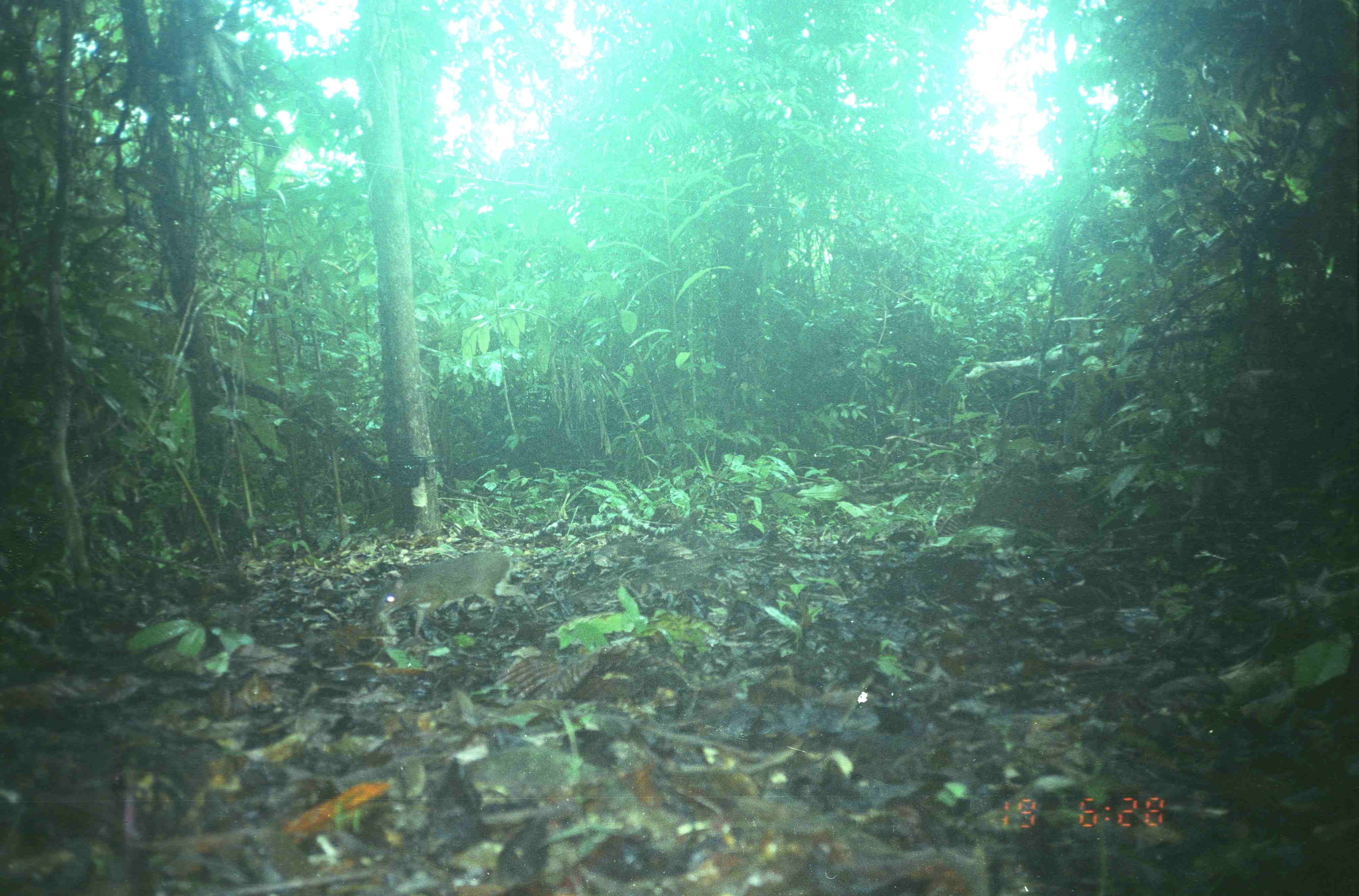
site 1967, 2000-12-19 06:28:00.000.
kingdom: Animalia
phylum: Chordata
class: Mammalia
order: Artiodactyla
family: Tragulidae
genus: Tragulus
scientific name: Tragulus napu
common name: greater oriental chevrotain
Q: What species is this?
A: Tragulus napu (greater oriental chevrotain).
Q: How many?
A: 1.